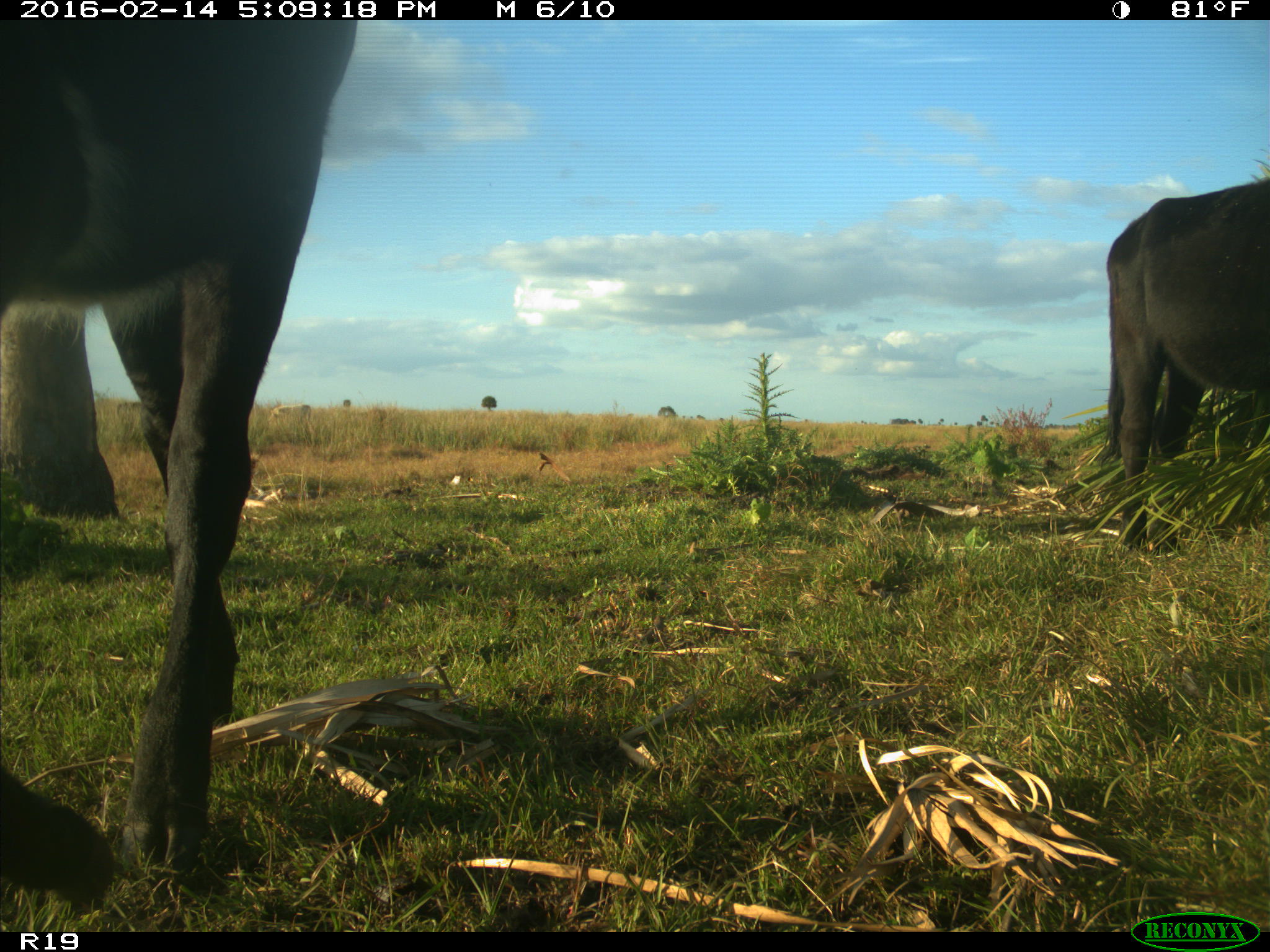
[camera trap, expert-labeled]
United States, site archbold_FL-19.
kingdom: Animalia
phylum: Chordata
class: Mammalia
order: Artiodactyla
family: Bovidae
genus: Bos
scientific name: Bos taurus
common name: domestic cow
Bos taurus (domestic cow).